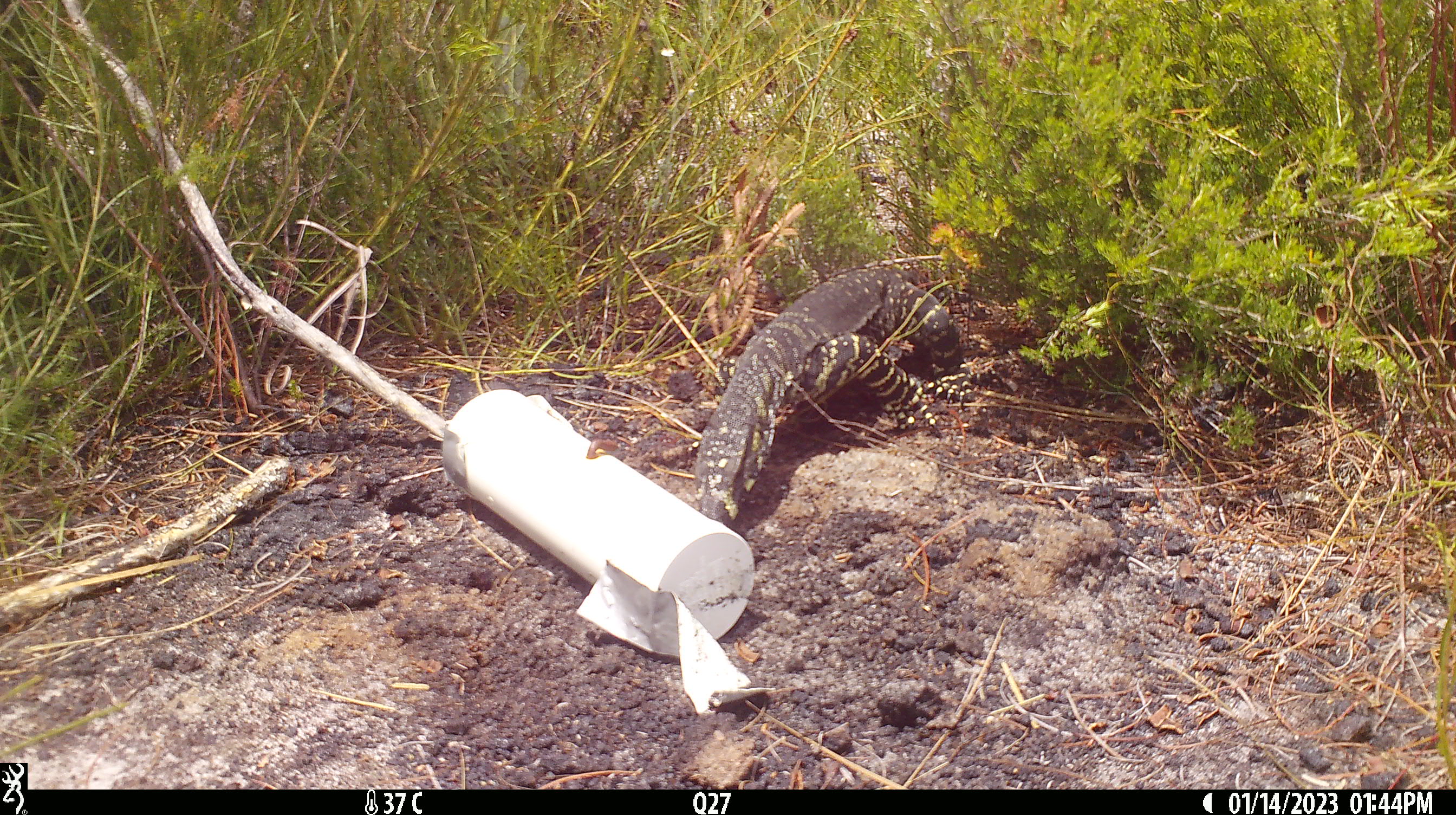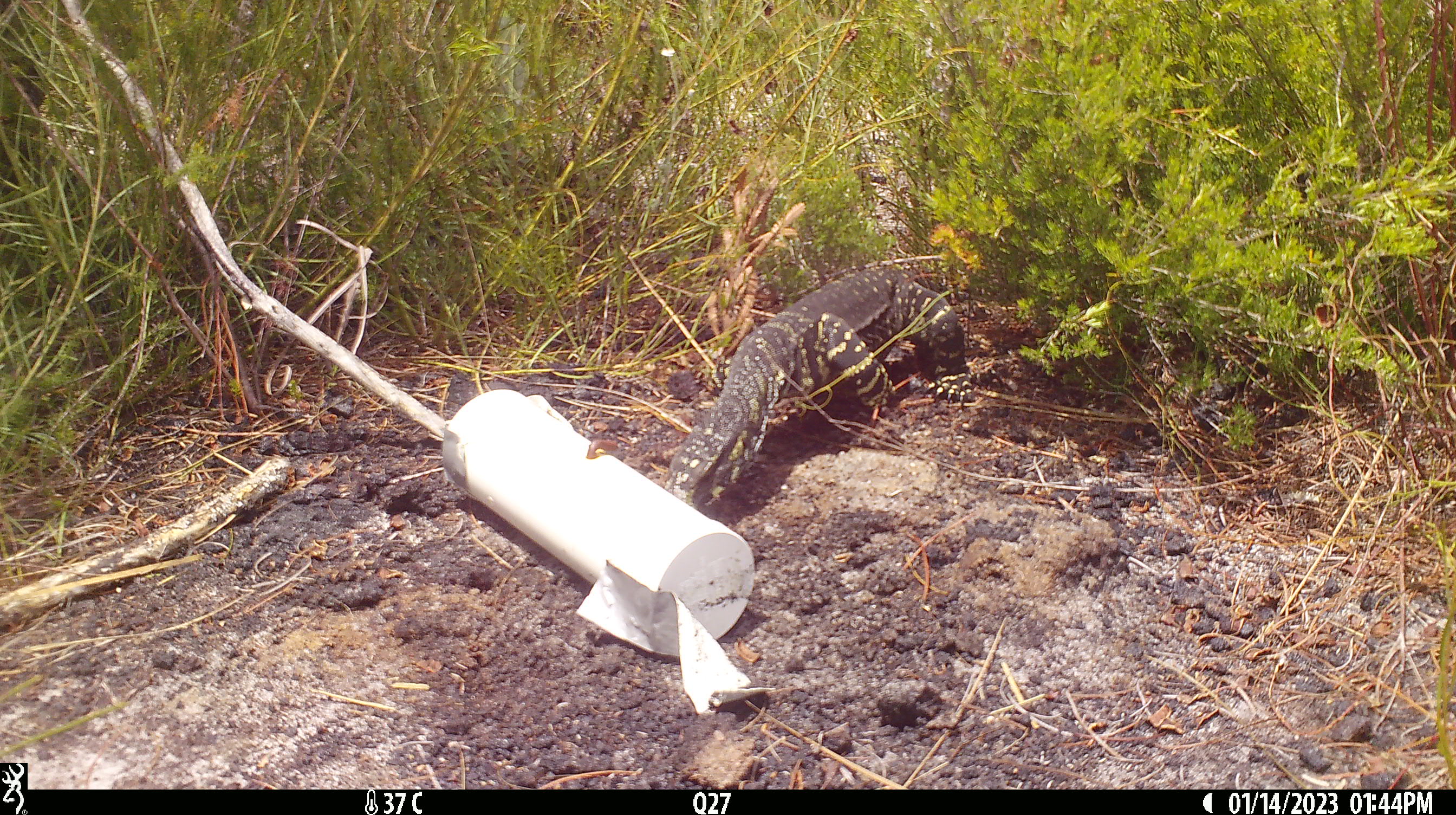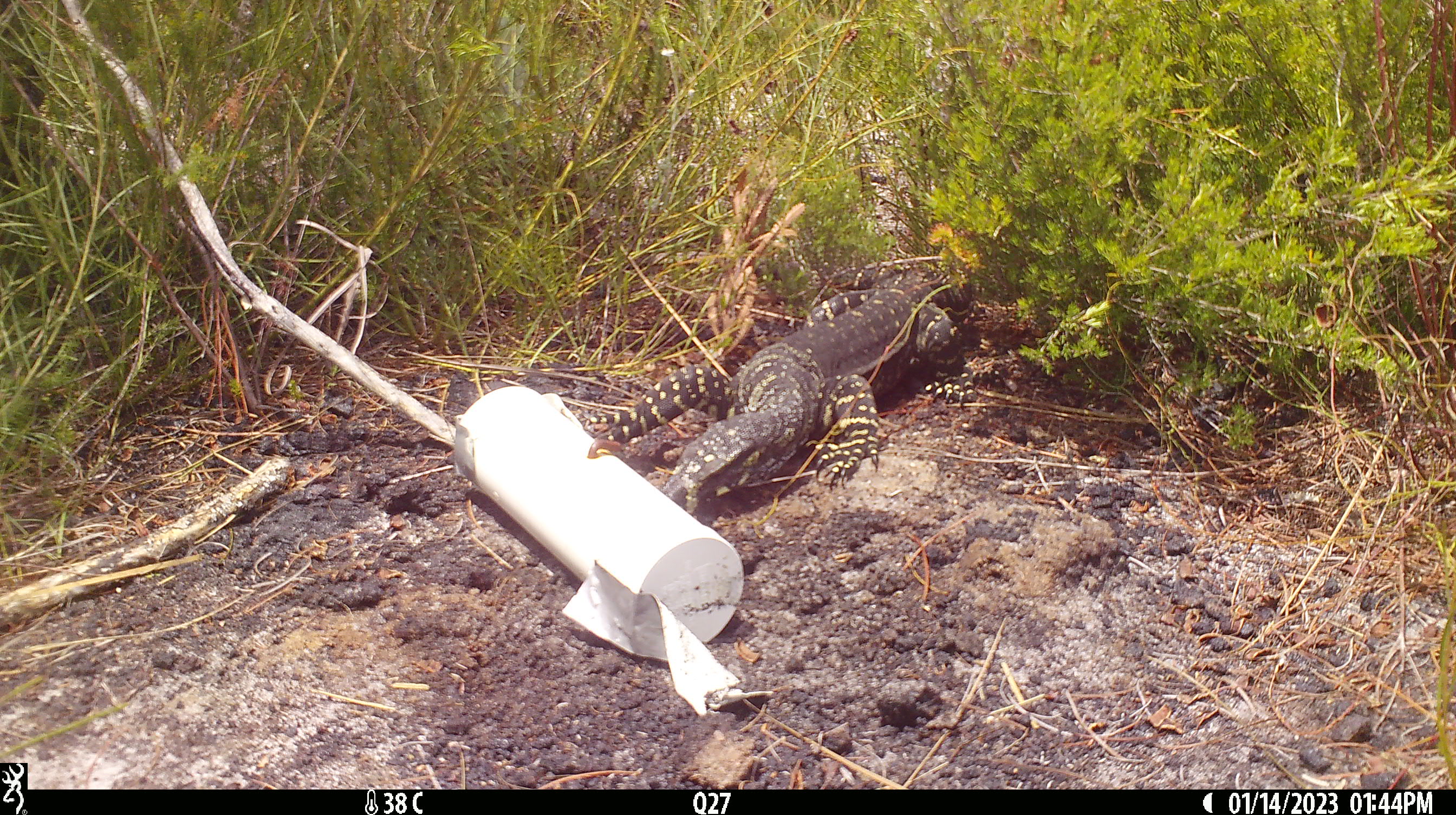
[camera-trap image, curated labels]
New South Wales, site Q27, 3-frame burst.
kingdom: Animalia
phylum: Chordata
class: Reptilia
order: Squamata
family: Varanidae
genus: Varanus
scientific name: Varanus varius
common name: lace monitor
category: goanna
Goanna (lace monitor) (Varanus varius).